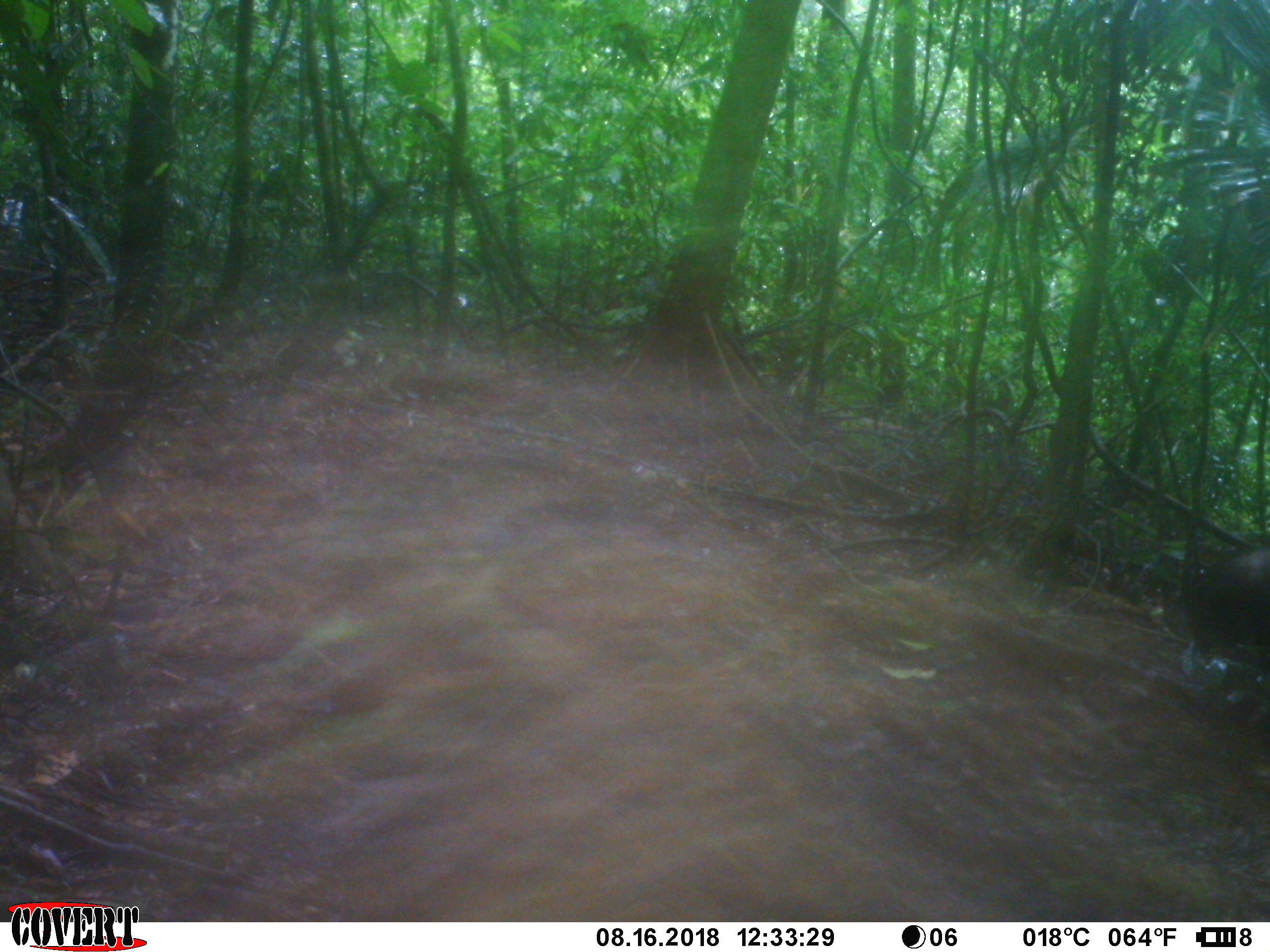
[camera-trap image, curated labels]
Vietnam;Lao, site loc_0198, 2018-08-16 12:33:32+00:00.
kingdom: Animalia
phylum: Chordata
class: Mammalia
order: Artiodactyla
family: Suidae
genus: Sus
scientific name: Sus scrofa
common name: eurasian wild pig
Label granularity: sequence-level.